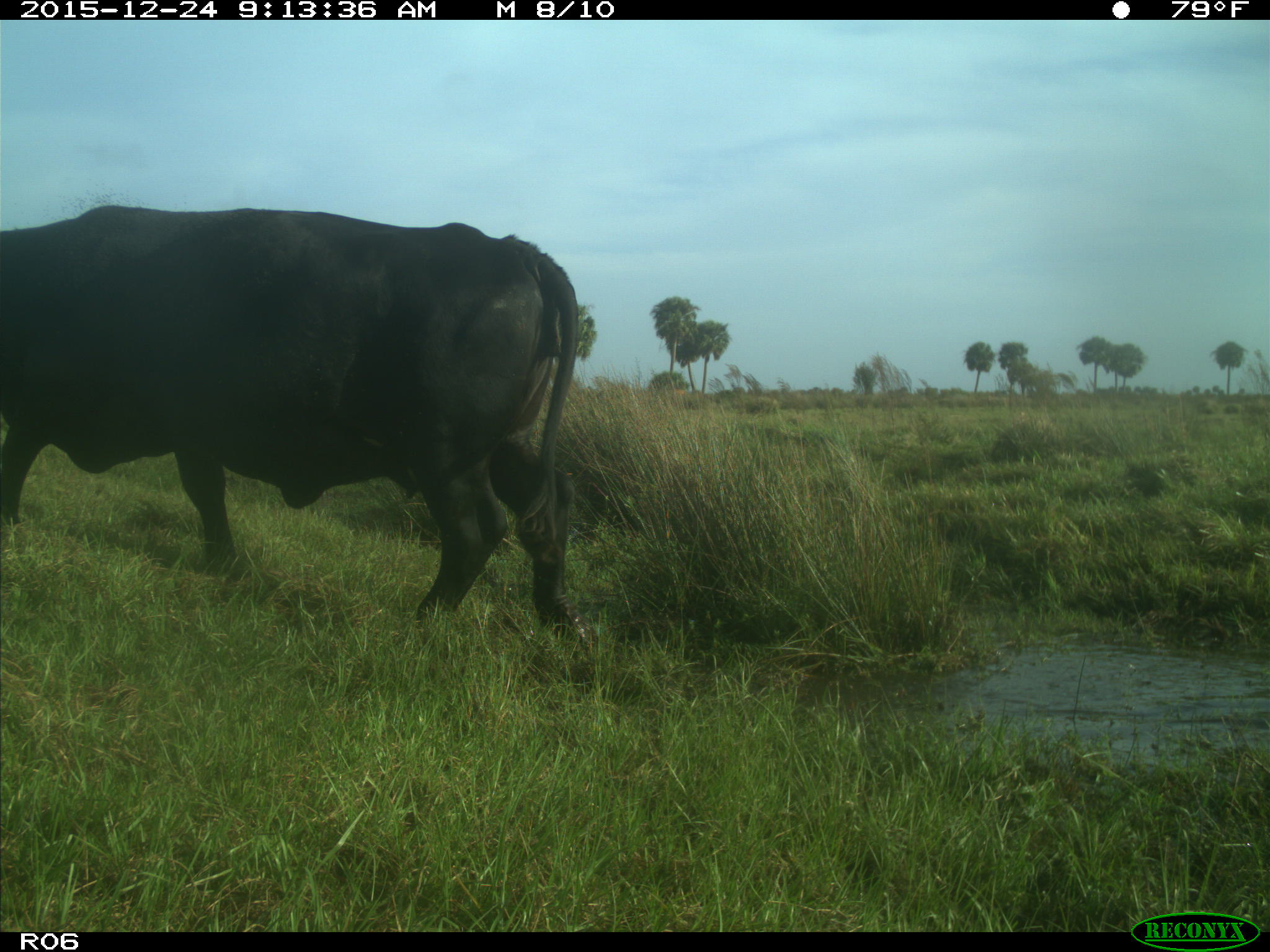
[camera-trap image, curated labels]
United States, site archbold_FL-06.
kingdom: Animalia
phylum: Chordata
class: Mammalia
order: Artiodactyla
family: Bovidae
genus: Bos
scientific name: Bos taurus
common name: domestic cow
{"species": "Bos taurus (domestic cow)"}